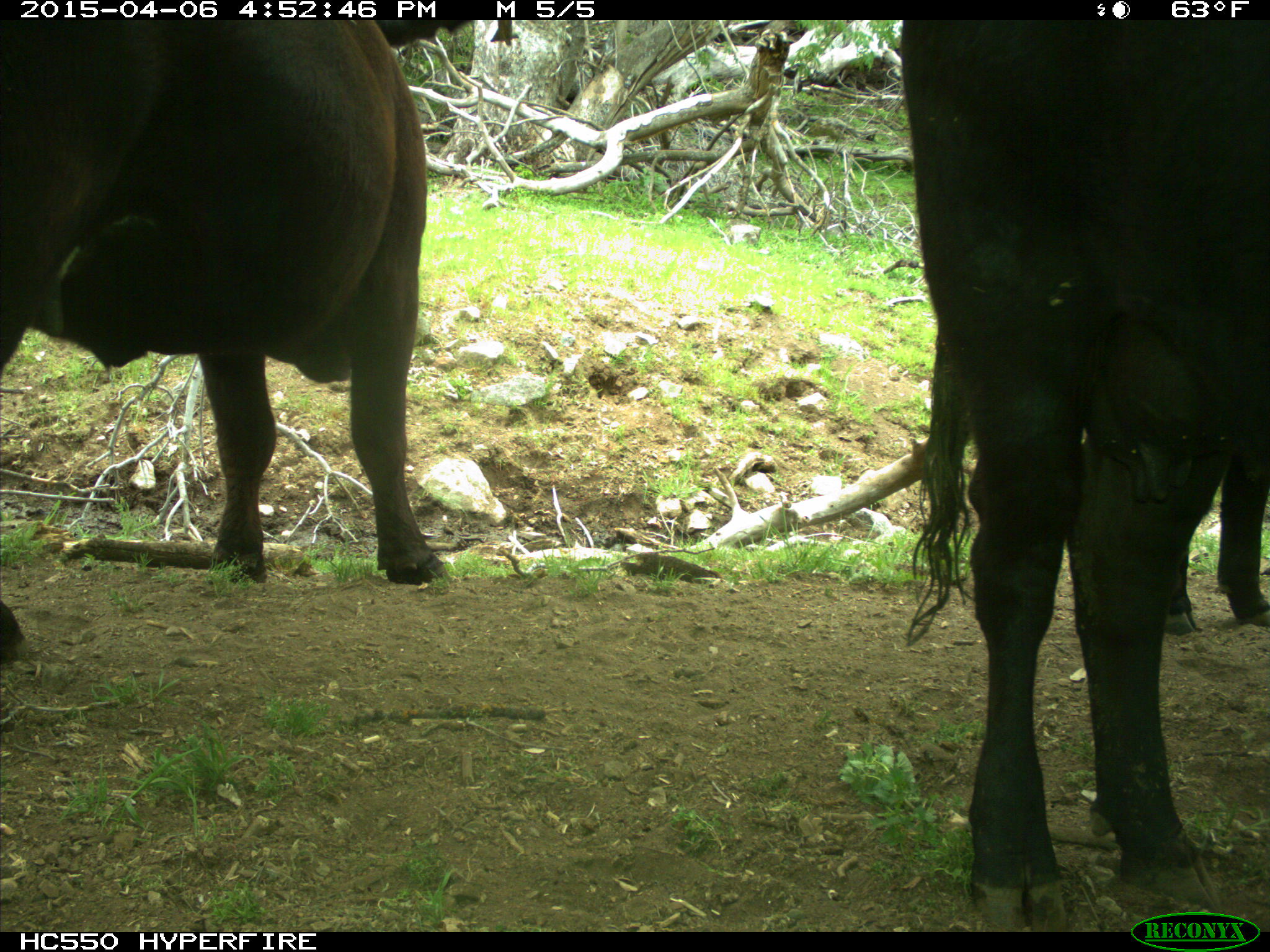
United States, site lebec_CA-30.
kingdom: Animalia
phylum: Chordata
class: Mammalia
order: Artiodactyla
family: Bovidae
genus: Bos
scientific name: Bos taurus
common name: domestic cow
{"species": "Bos taurus (domestic cow)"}